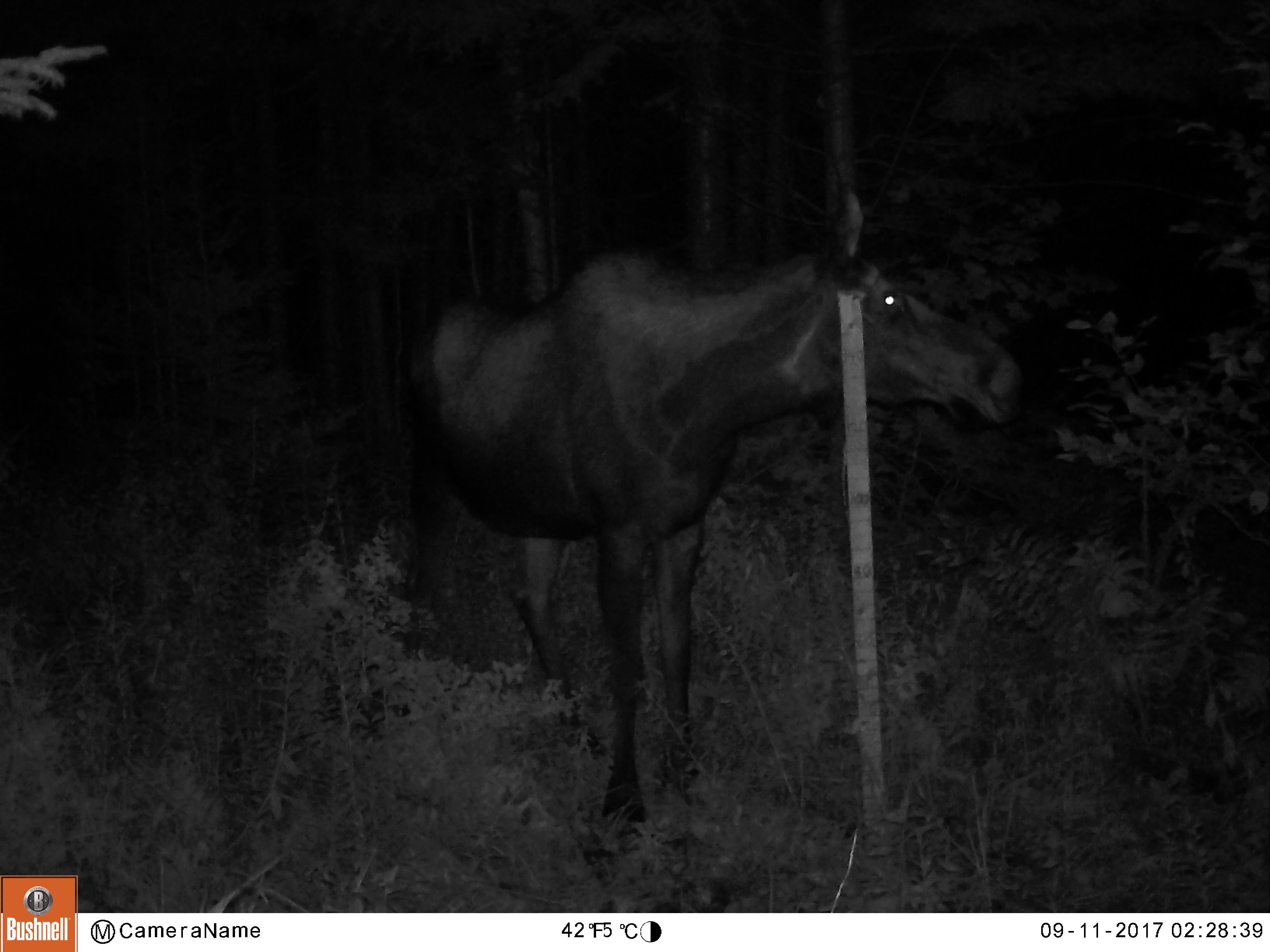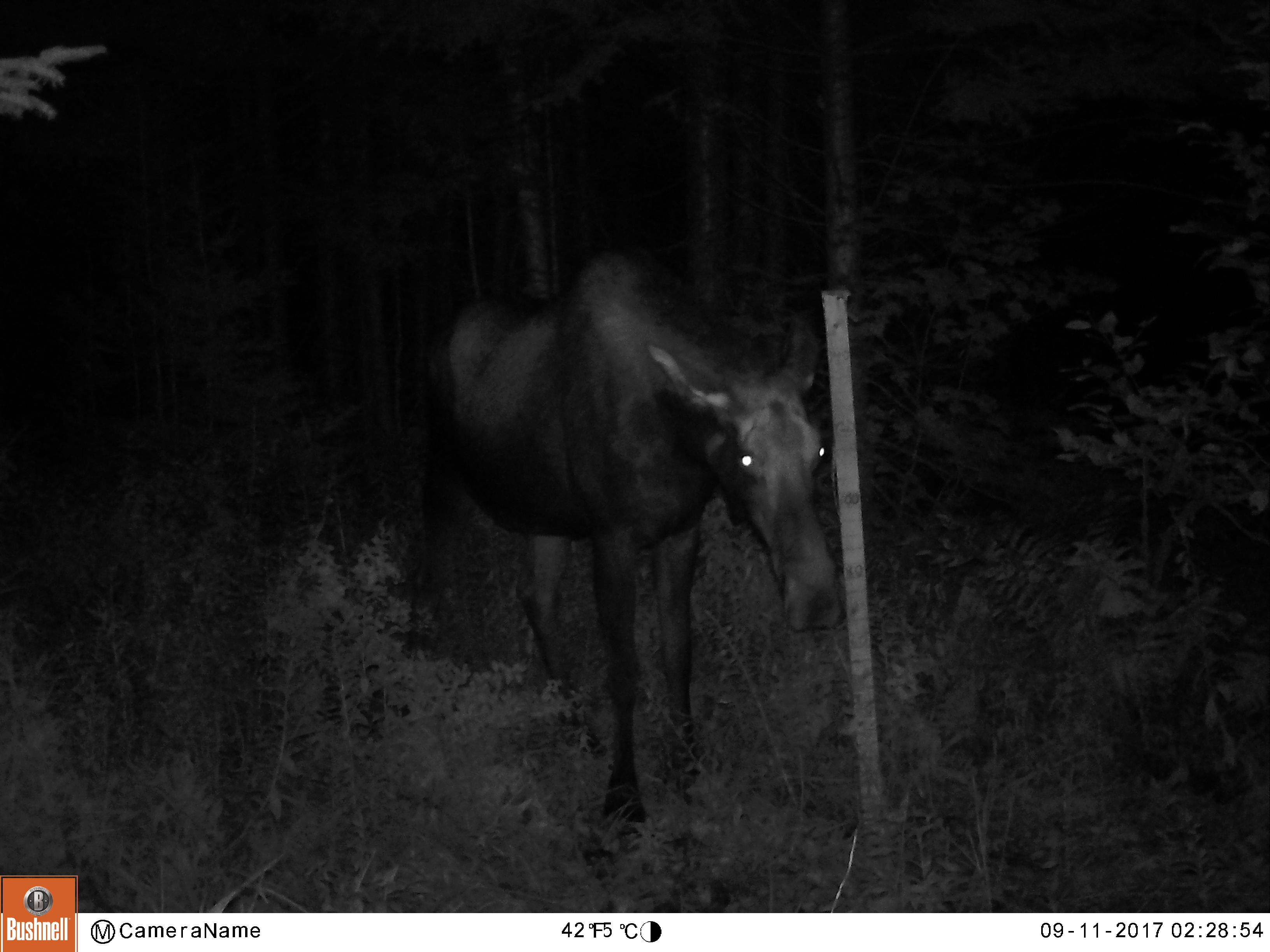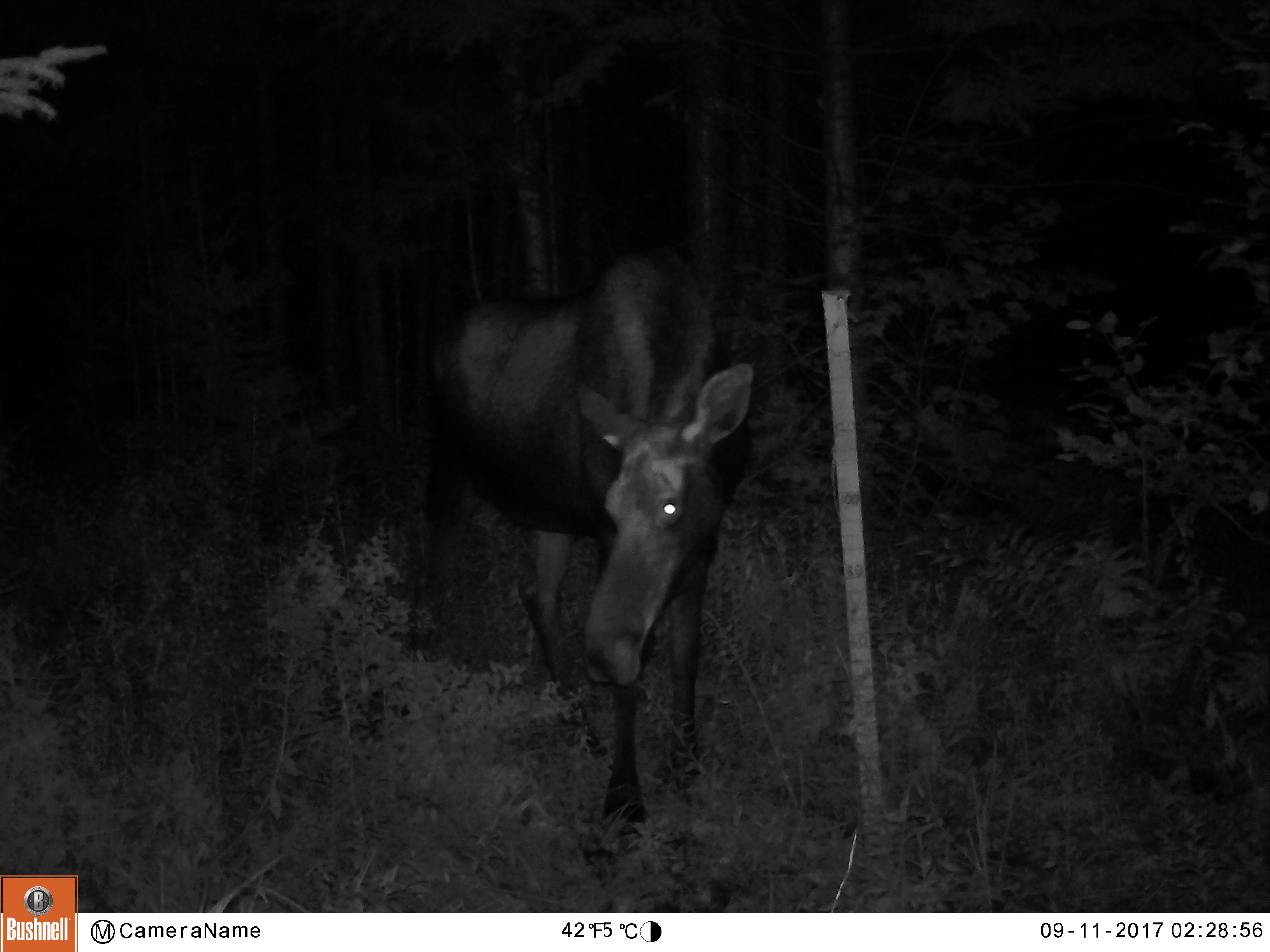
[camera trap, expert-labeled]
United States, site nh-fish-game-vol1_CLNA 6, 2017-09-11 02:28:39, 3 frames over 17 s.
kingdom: Animalia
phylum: Chordata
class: Mammalia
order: Artiodactyla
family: Cervidae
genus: Alces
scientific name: Alces alces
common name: moose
Moose (Alces alces).